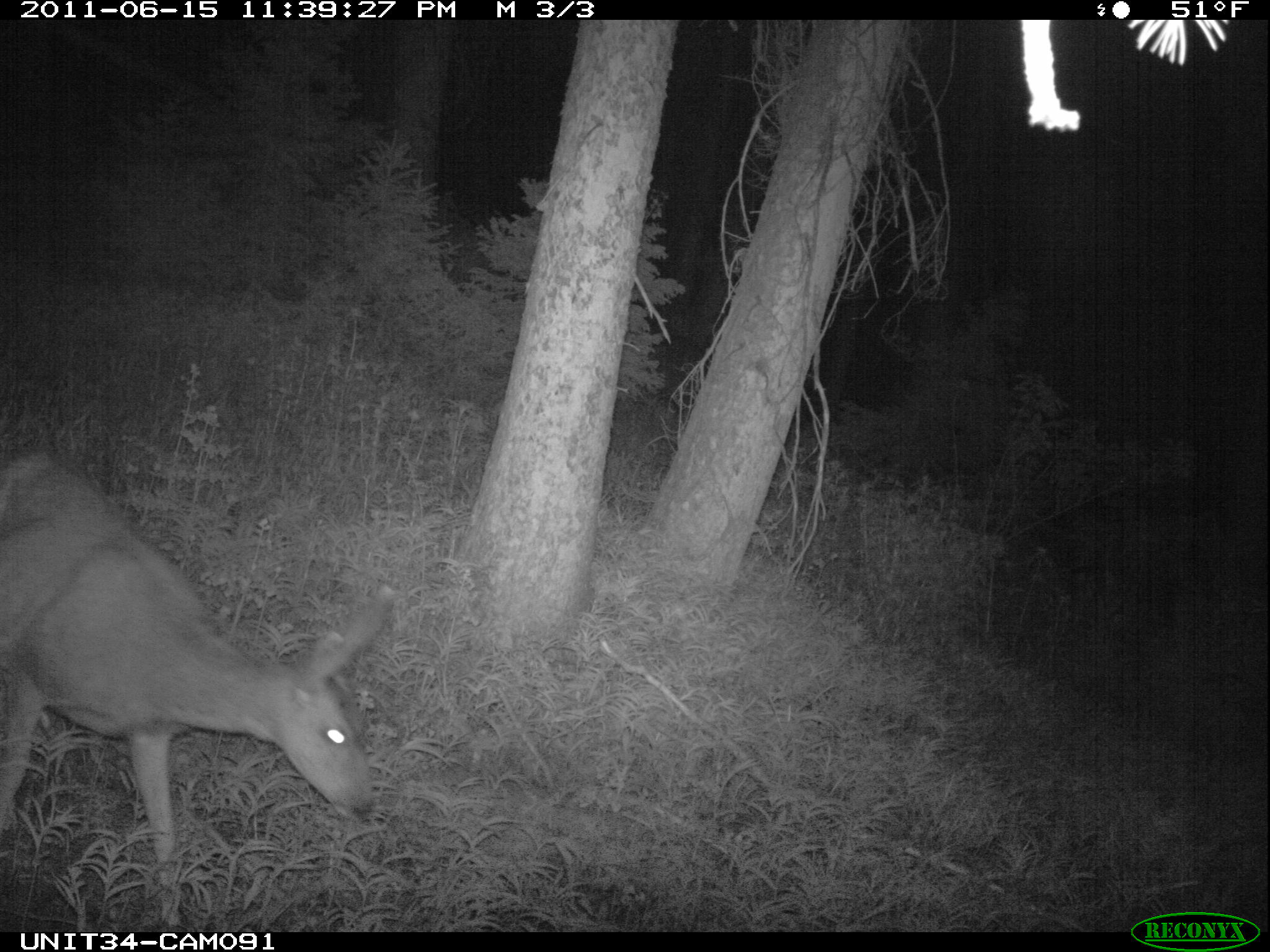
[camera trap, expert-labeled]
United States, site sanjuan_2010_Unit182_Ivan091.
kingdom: Animalia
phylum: Chordata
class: Mammalia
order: Artiodactyla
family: Cervidae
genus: Odocoileus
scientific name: Odocoileus hemionus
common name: mule deer